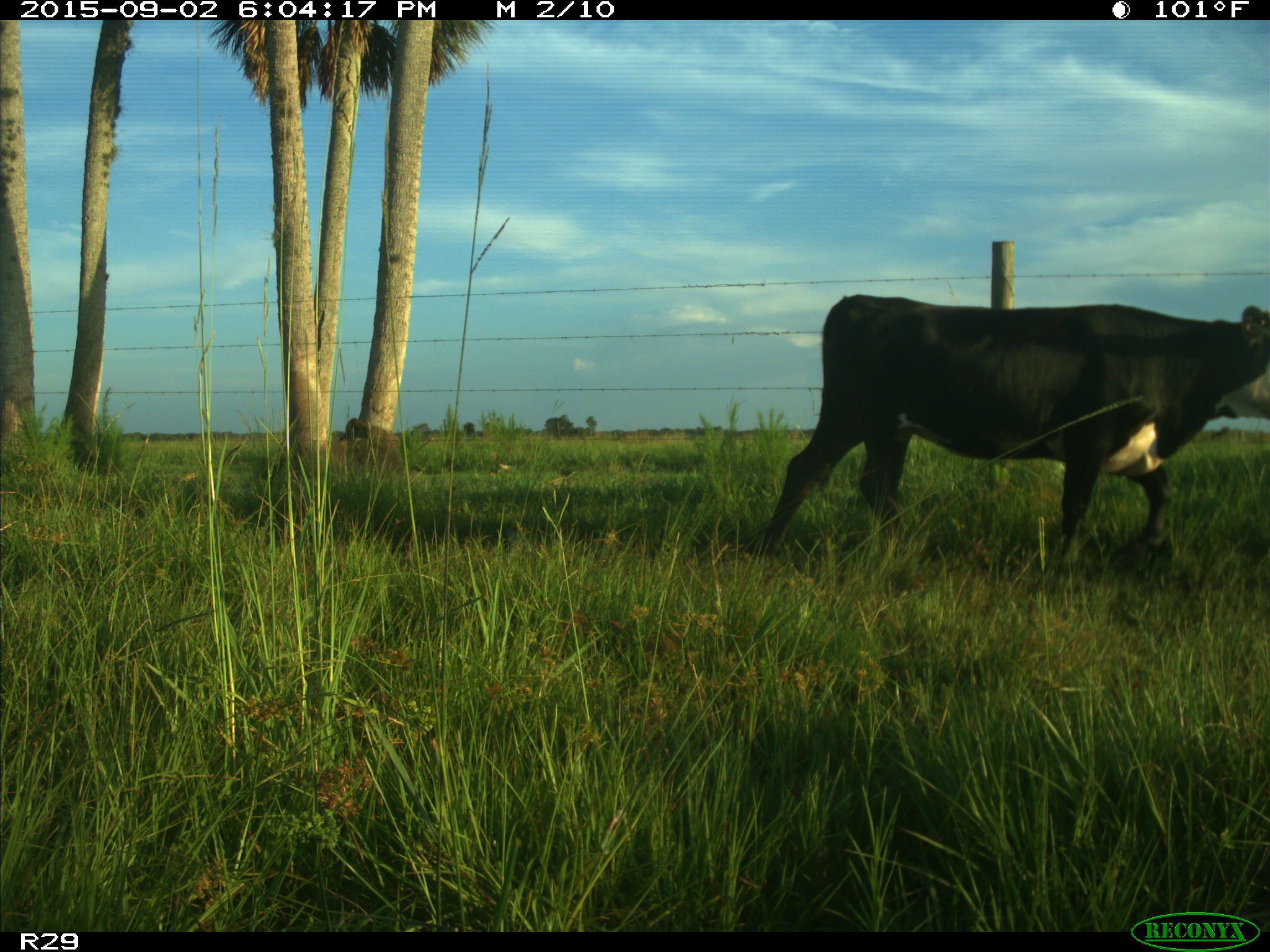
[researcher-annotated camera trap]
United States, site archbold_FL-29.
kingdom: Animalia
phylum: Chordata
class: Mammalia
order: Artiodactyla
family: Bovidae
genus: Bos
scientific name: Bos taurus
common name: domestic cow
Bos taurus (domestic cow).